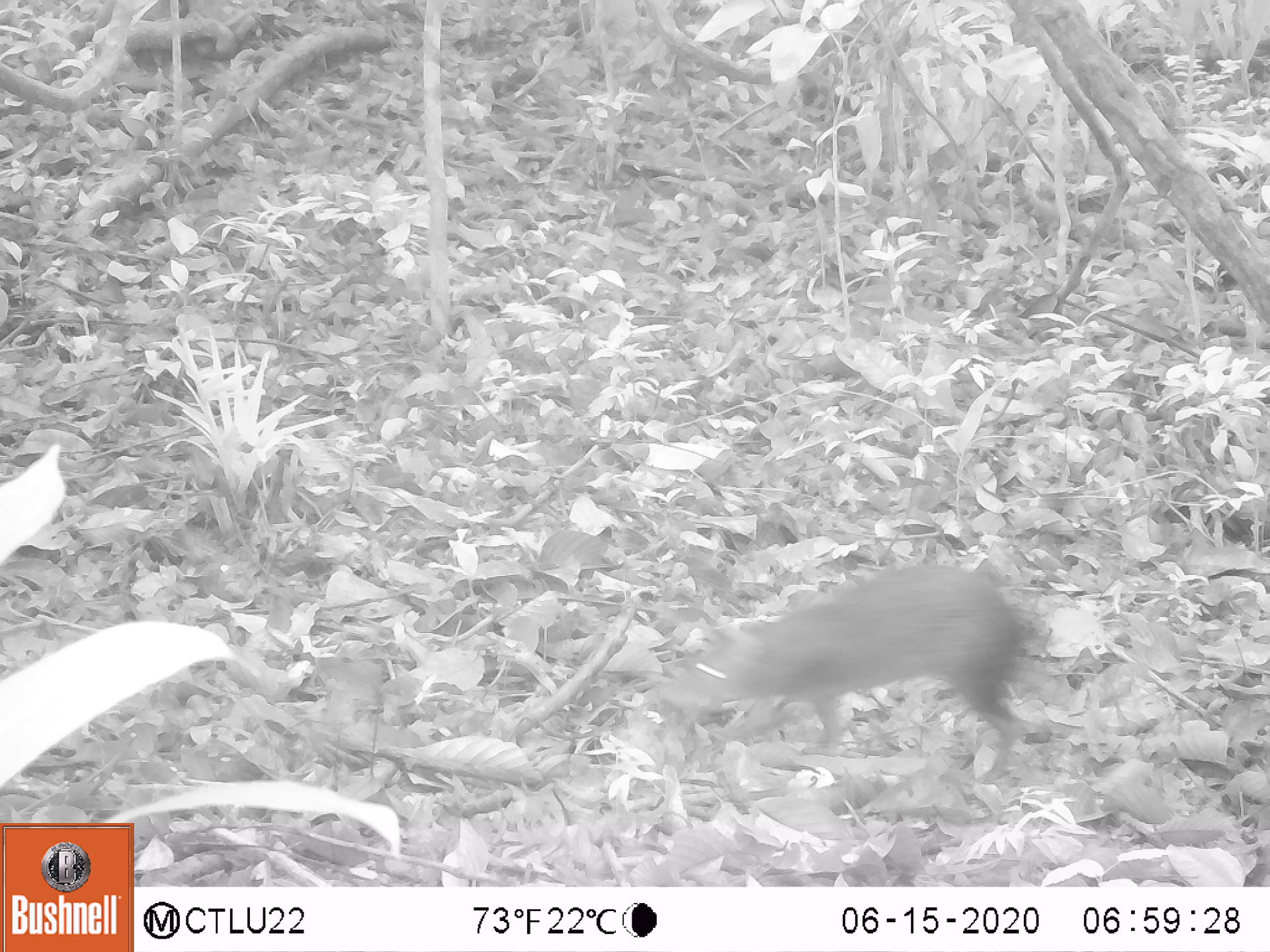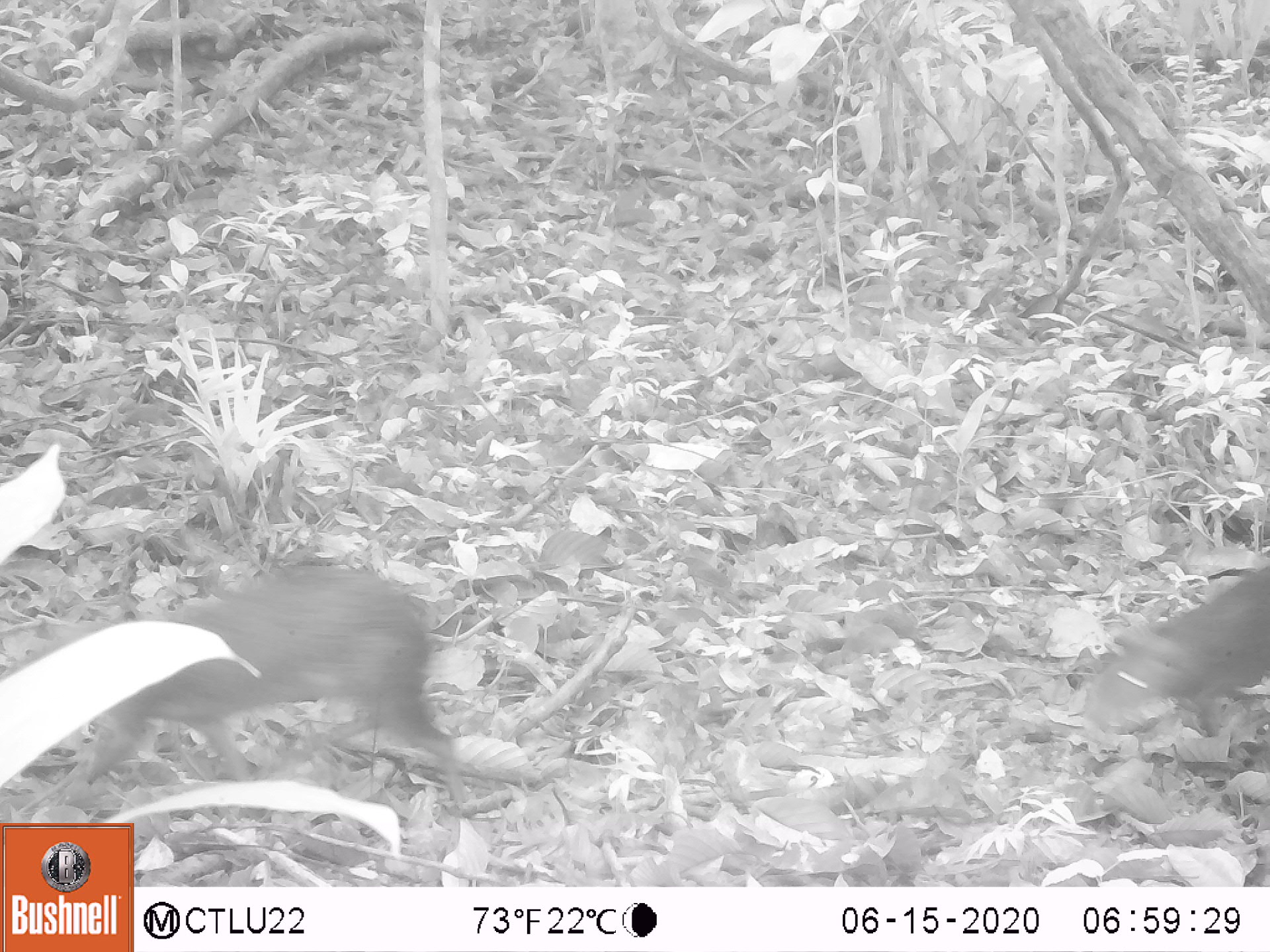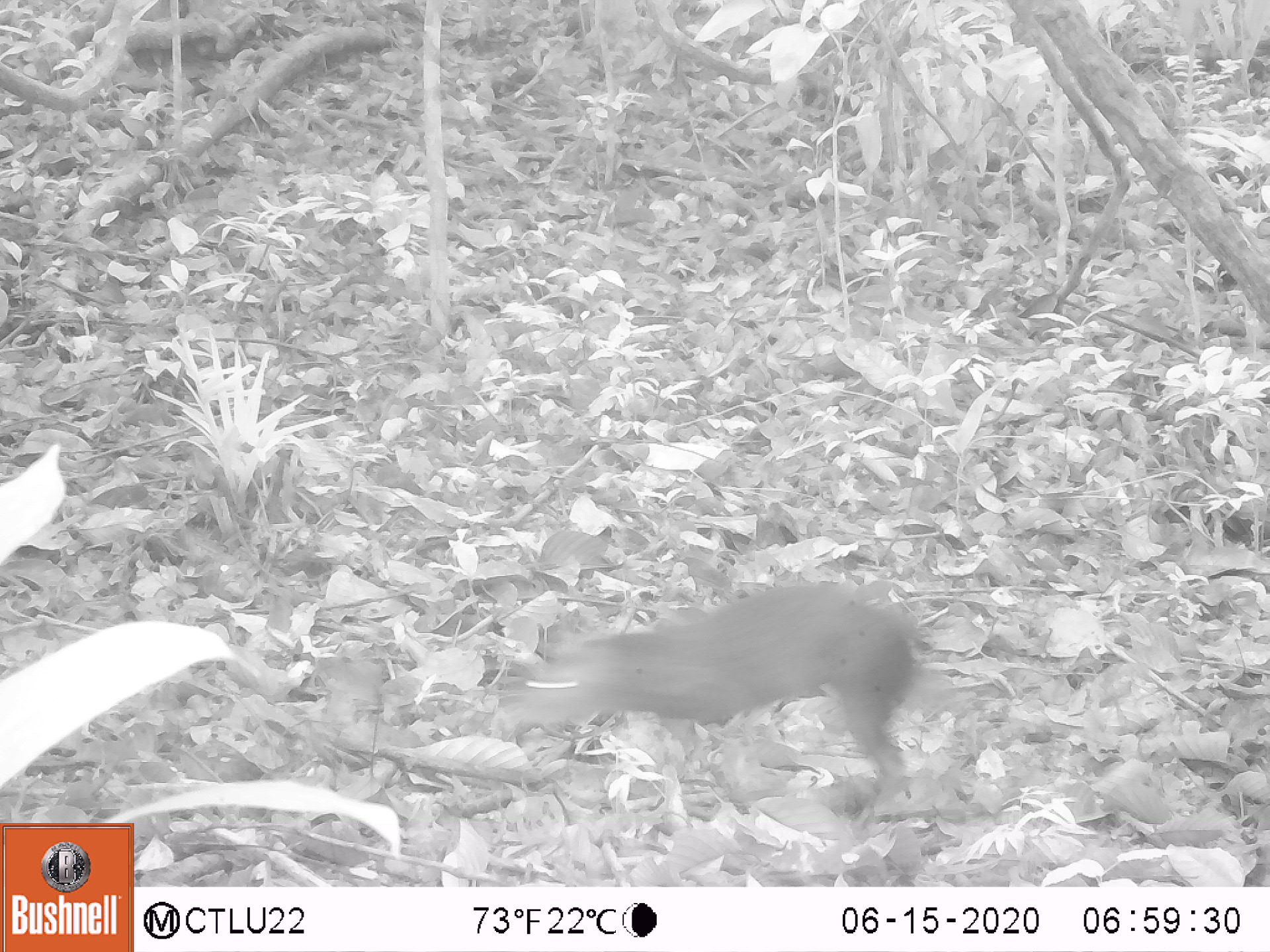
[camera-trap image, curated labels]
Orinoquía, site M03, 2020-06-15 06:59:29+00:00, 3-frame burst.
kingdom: Animalia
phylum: Chordata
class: Mammalia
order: Rodentia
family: Dasyproctidae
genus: Dasyprocta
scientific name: Dasyprocta fuliginosa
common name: black agouti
Black agouti (Dasyprocta fuliginosa).